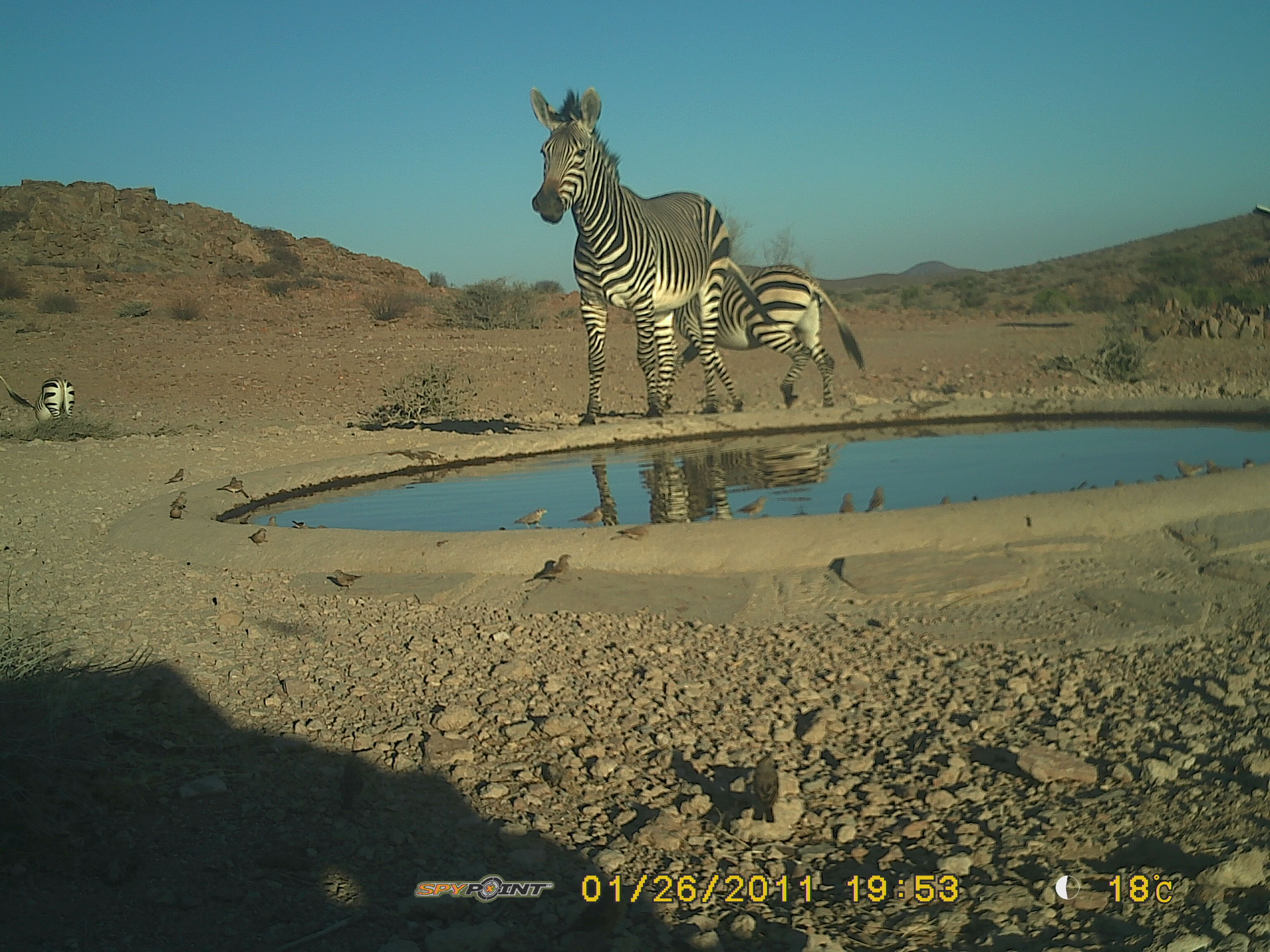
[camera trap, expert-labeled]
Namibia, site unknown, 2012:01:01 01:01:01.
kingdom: Animalia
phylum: Chordata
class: Mammalia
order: Perissodactyla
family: Equidae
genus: Equus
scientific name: Equus zebra hartmannae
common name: hartmann's mountain zebra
Equus zebra hartmannae (hartmann's mountain zebra).